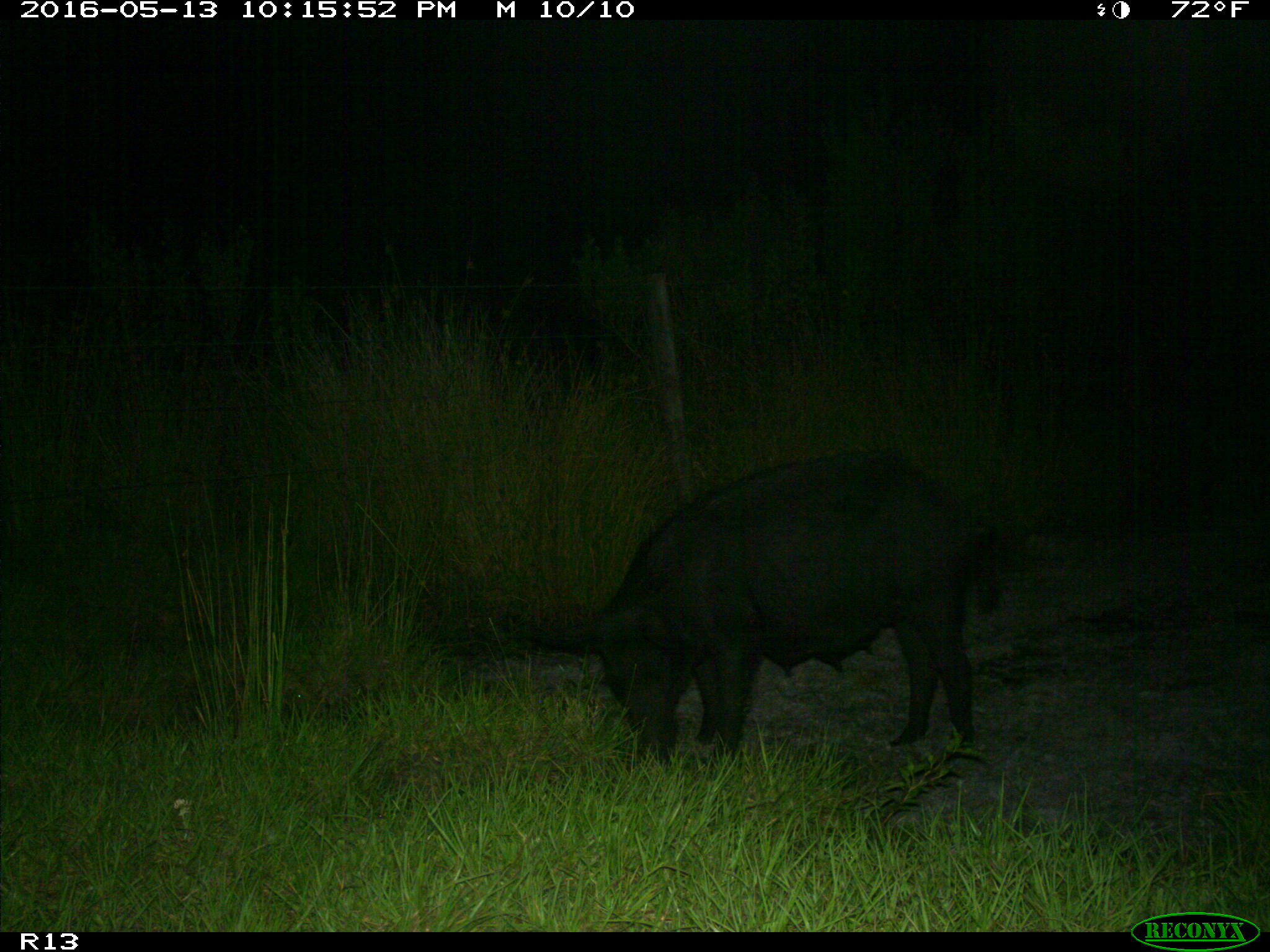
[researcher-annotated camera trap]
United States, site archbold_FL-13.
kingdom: Animalia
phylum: Chordata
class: Mammalia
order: Artiodactyla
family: Suidae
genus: Sus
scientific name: Sus scrofa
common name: wild boar